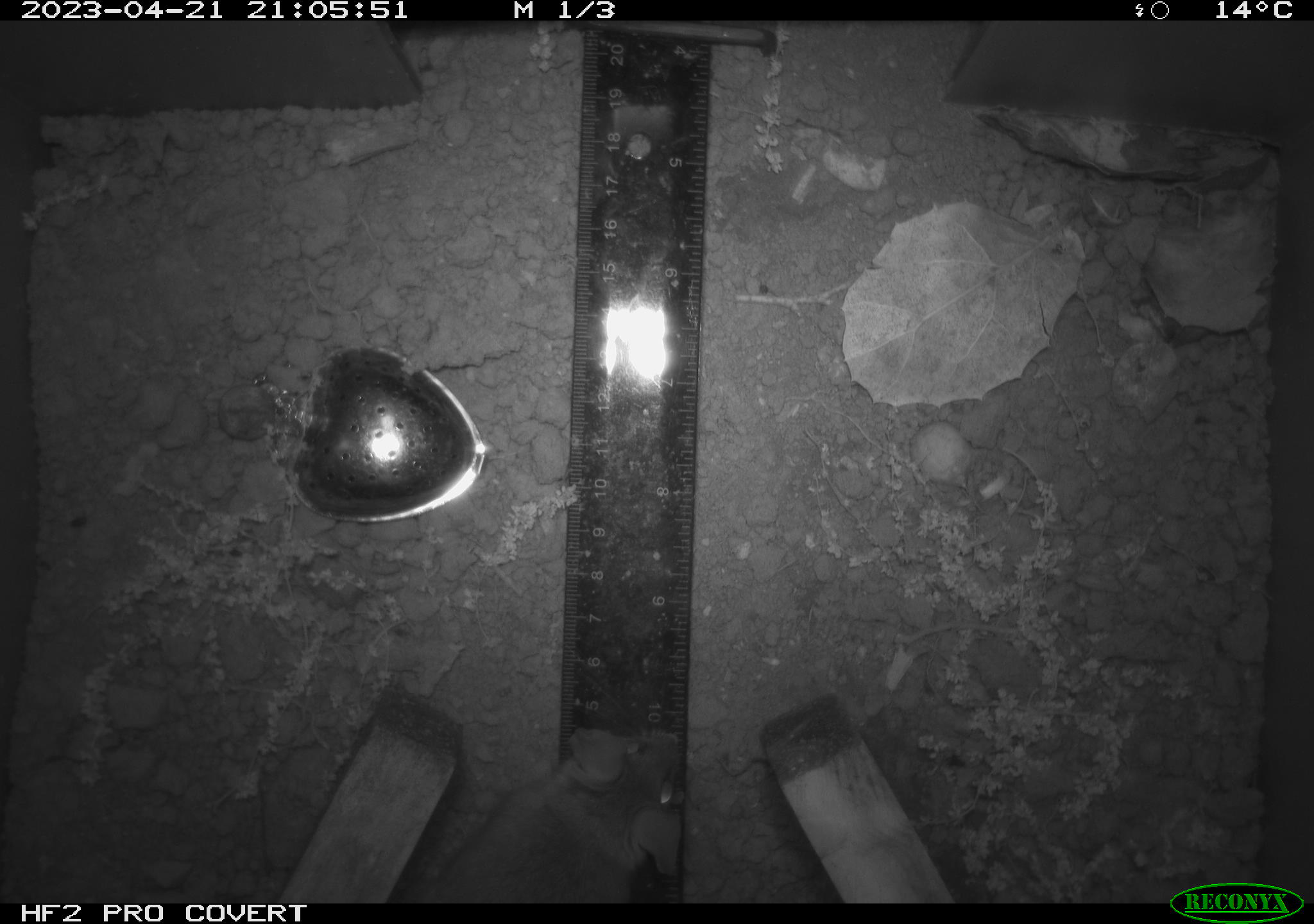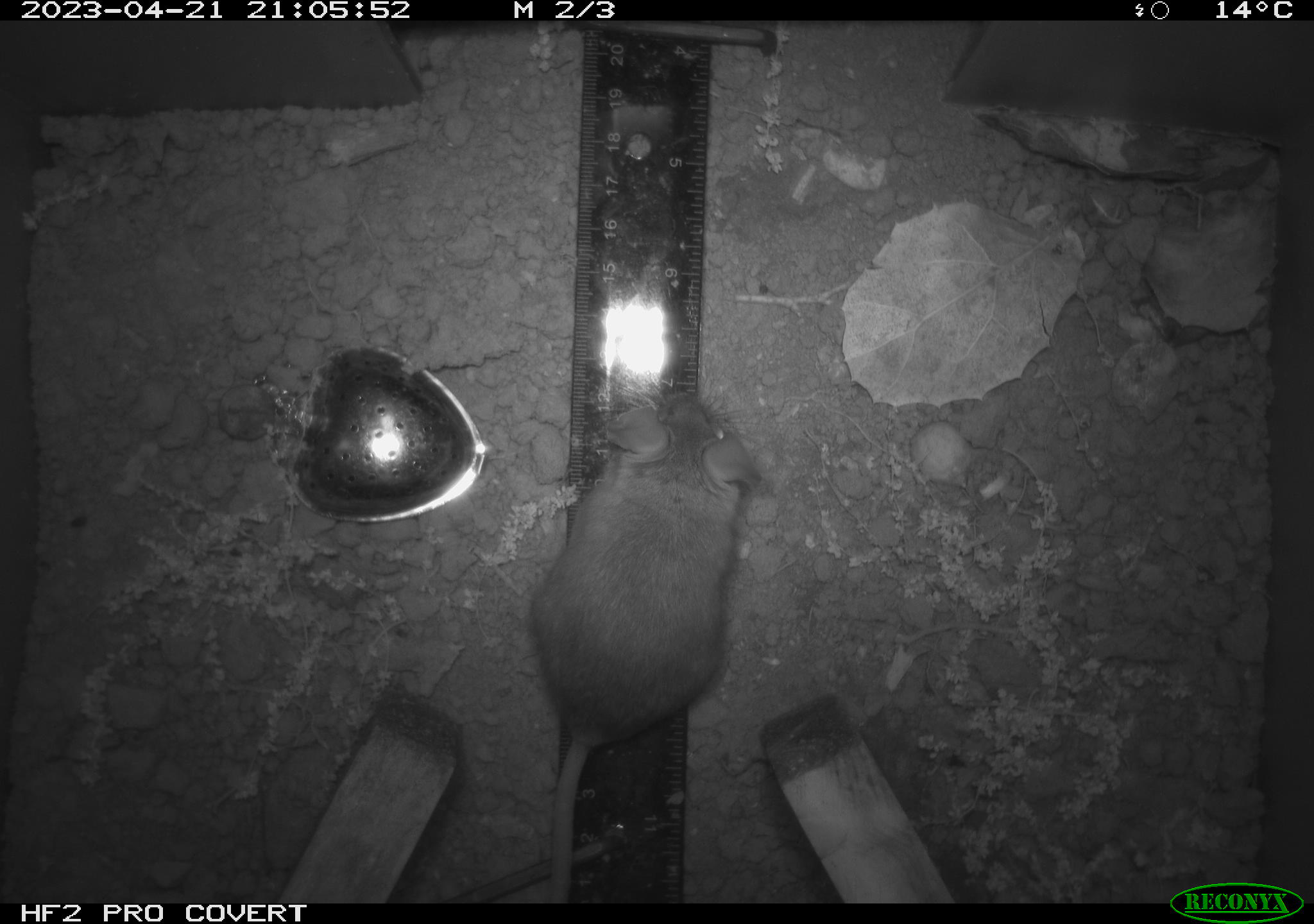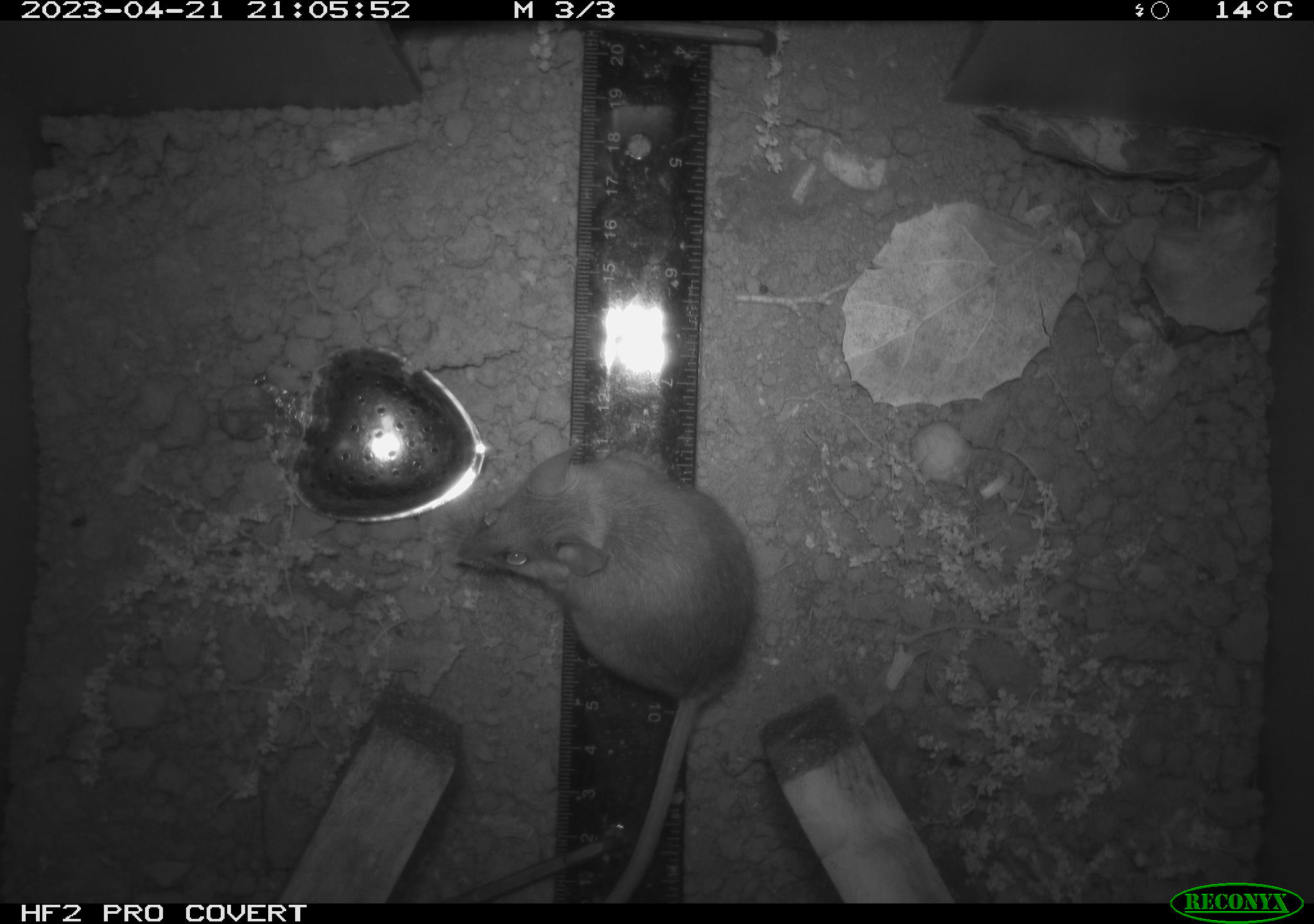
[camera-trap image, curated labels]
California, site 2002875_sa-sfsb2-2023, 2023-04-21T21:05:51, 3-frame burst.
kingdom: Animalia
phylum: Chordata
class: Mammalia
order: Rodentia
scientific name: Rodentia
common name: mouse species